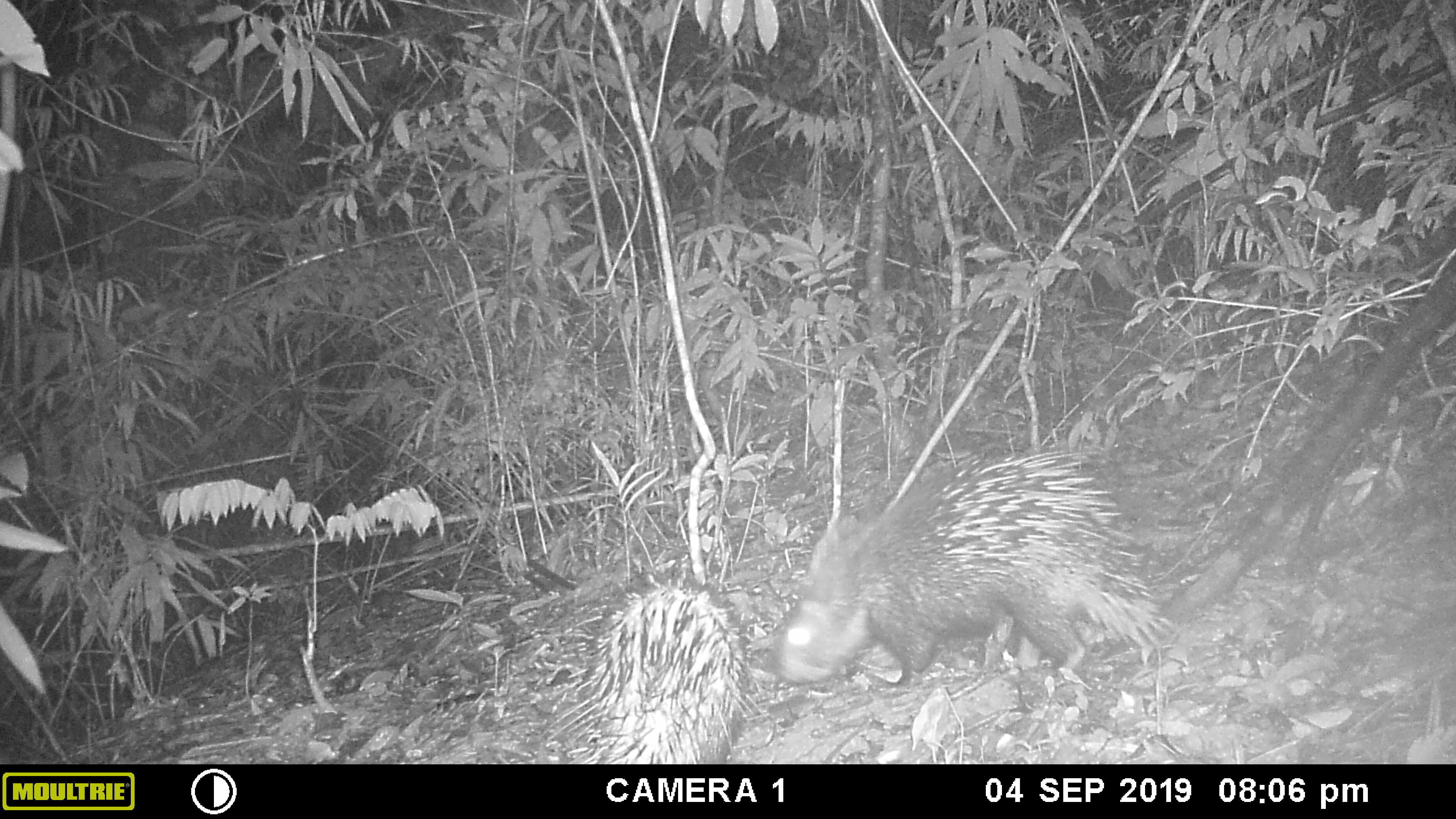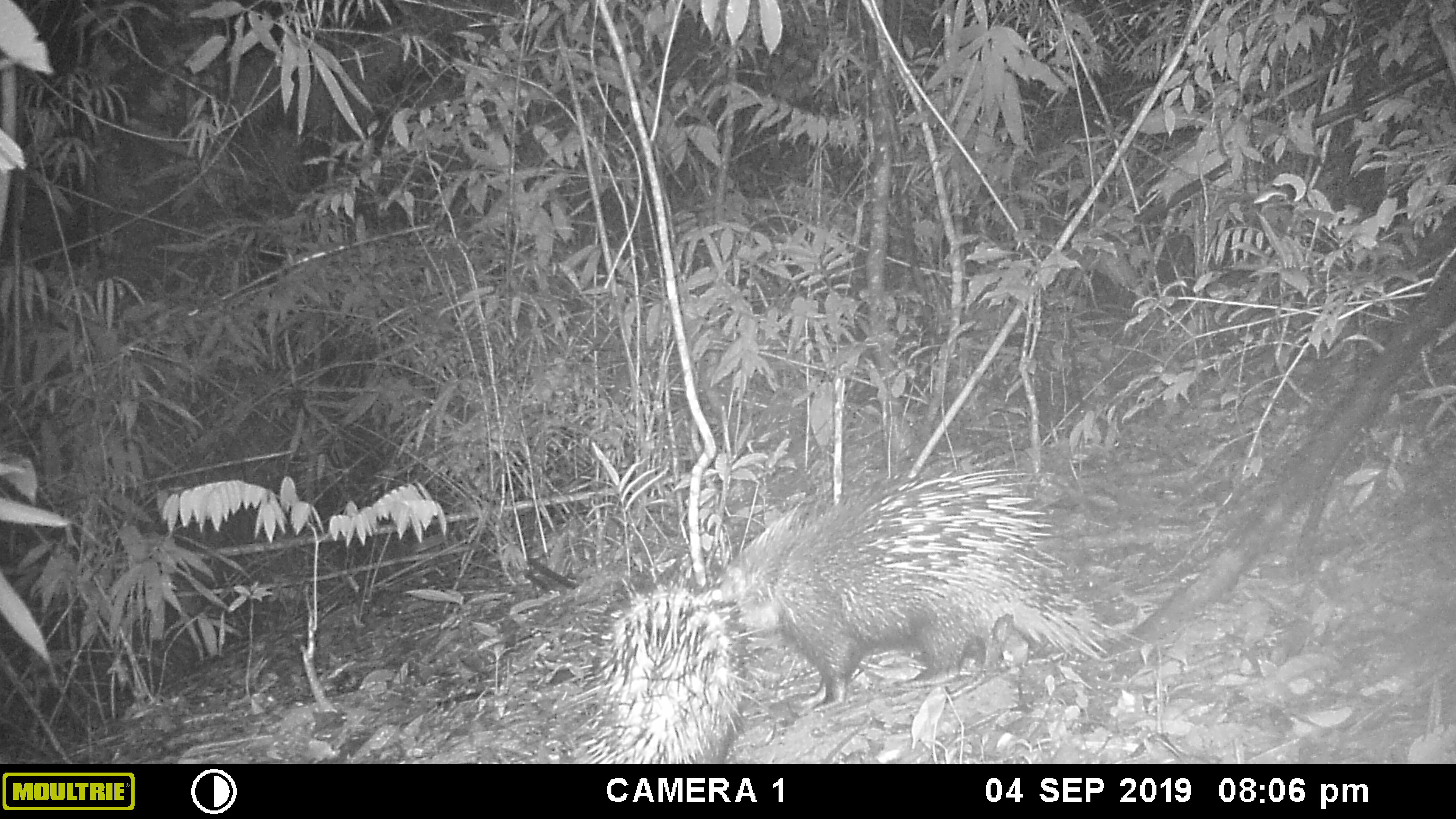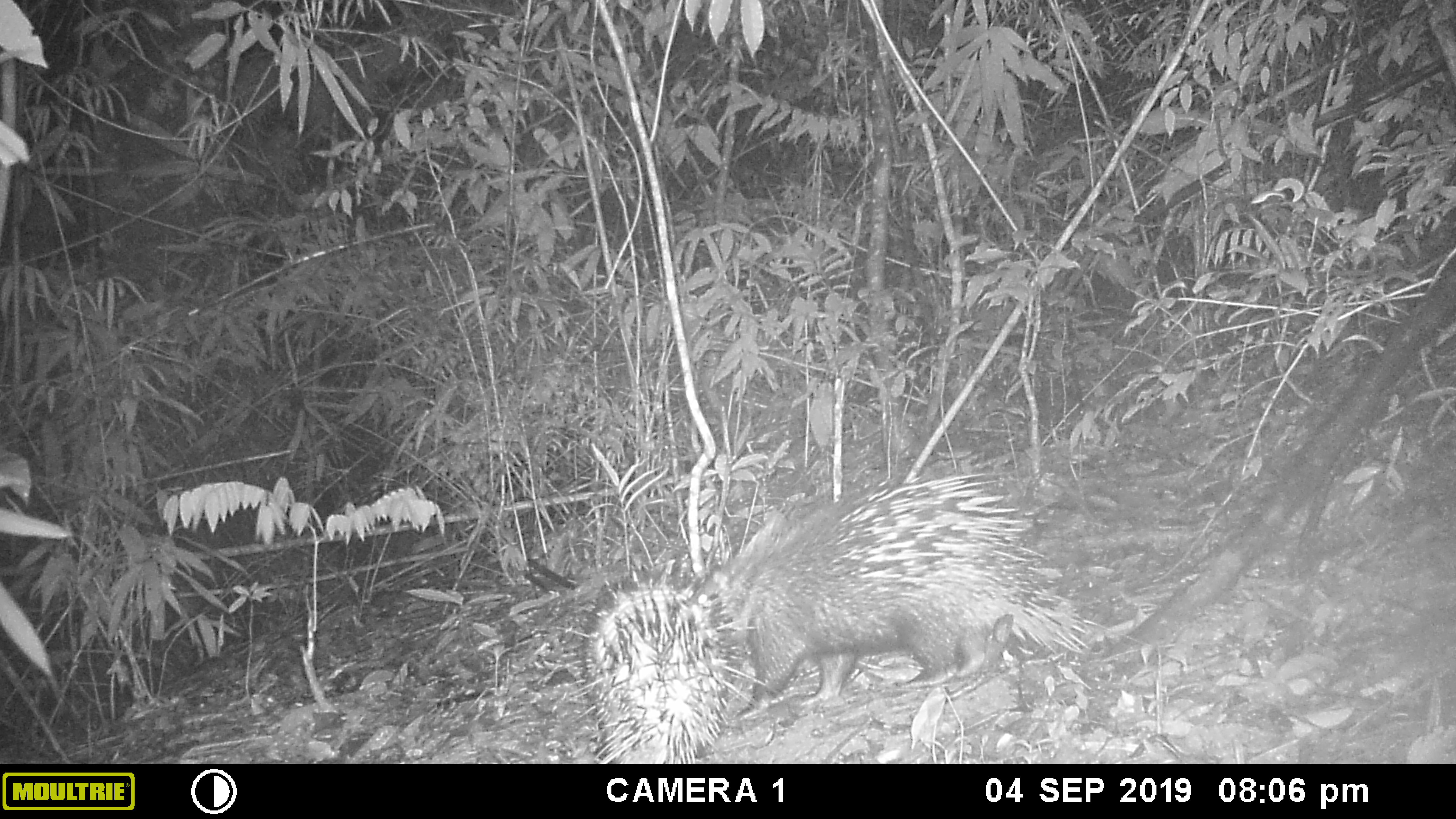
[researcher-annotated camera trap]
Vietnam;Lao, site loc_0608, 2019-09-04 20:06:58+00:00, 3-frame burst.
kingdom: Animalia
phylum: Chordata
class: Mammalia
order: Rodentia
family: Hystricidae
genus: Hystrix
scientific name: Hystrix brachyura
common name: malayan porcupine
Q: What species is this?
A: Malayan porcupine (Hystrix brachyura).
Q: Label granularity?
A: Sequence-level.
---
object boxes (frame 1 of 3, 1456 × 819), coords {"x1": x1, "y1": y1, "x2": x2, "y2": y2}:
malayan porcupine: {"x1": 765, "y1": 444, "x2": 1173, "y2": 686}; {"x1": 538, "y1": 586, "x2": 771, "y2": 765}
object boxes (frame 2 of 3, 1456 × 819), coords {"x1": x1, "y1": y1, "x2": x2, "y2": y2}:
malayan porcupine: {"x1": 714, "y1": 469, "x2": 1113, "y2": 712}; {"x1": 556, "y1": 576, "x2": 771, "y2": 765}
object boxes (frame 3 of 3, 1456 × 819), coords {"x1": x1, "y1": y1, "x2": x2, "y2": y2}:
malayan porcupine: {"x1": 687, "y1": 469, "x2": 1089, "y2": 712}; {"x1": 567, "y1": 570, "x2": 770, "y2": 766}